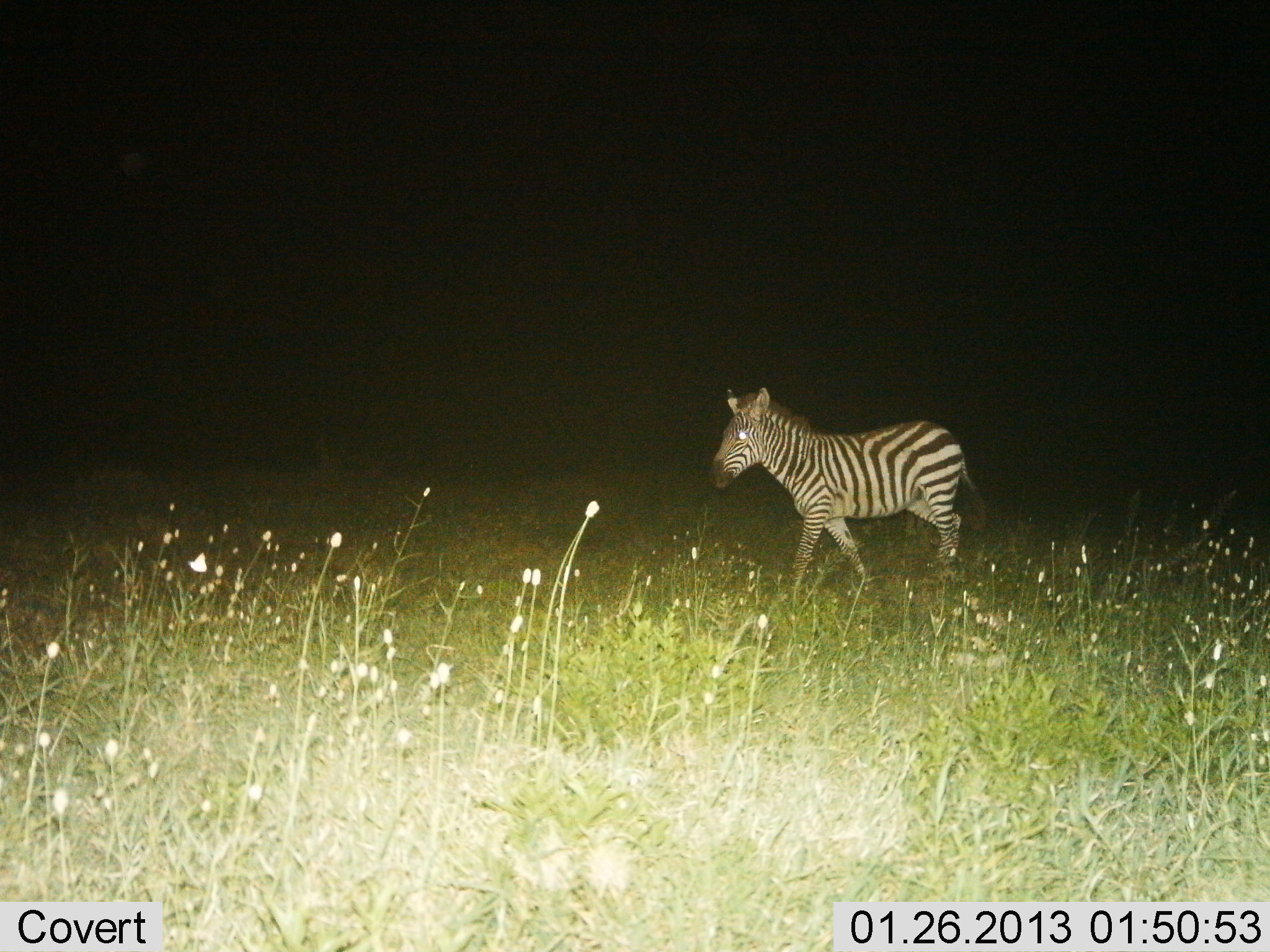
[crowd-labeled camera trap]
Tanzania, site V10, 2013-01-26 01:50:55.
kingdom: Animalia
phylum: Chordata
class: Mammalia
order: Perissodactyla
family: Equidae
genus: Equus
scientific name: Equus quagga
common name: plains zebra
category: zebra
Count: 1.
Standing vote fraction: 14%.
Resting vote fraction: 0%.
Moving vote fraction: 86%.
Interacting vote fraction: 0%.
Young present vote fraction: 3%.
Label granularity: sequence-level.